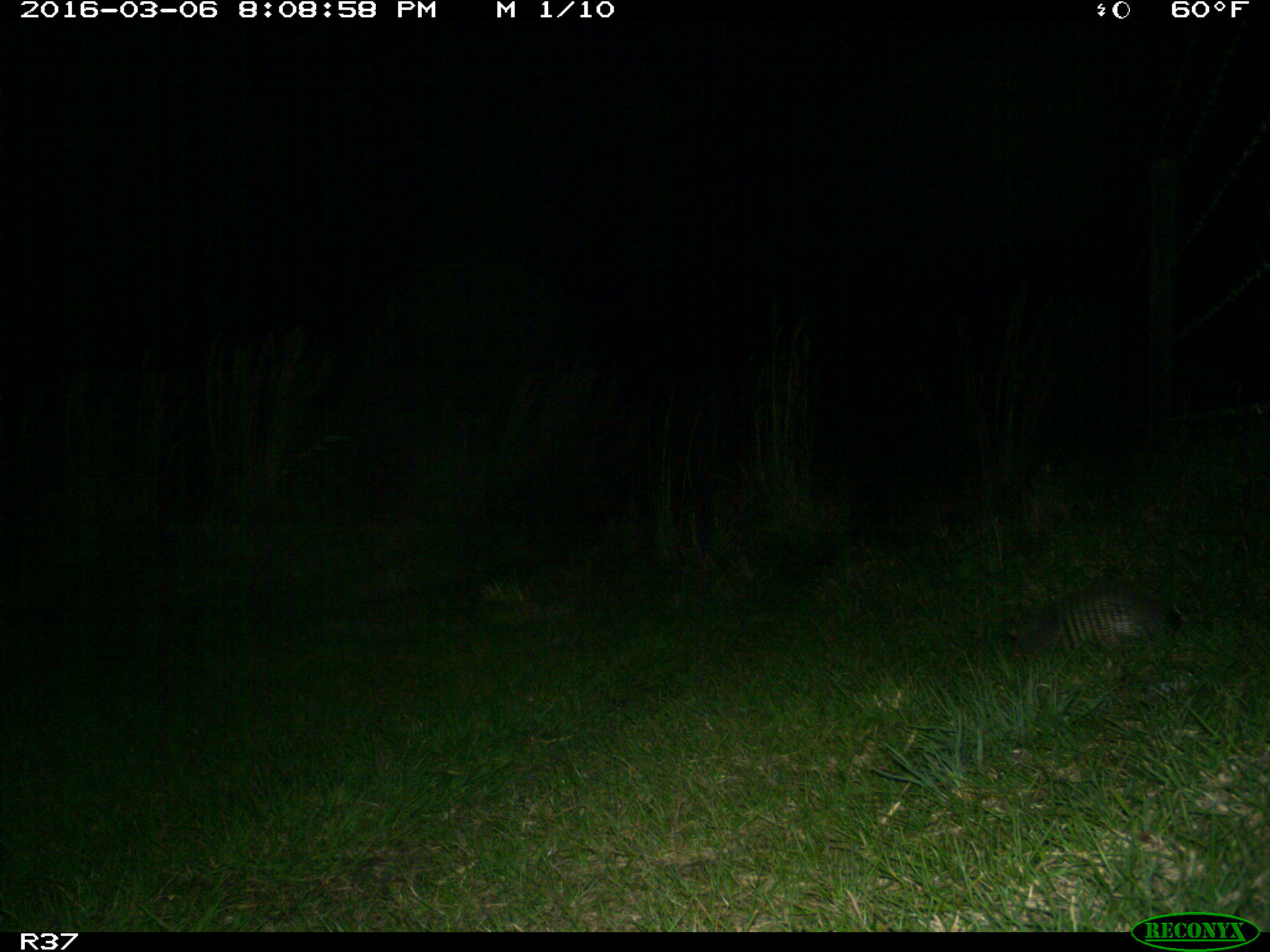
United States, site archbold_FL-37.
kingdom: Animalia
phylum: Chordata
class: Mammalia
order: Cingulata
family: Dasypodidae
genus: Dasypus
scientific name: Dasypus novemcinctus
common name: nine-banded armadillo